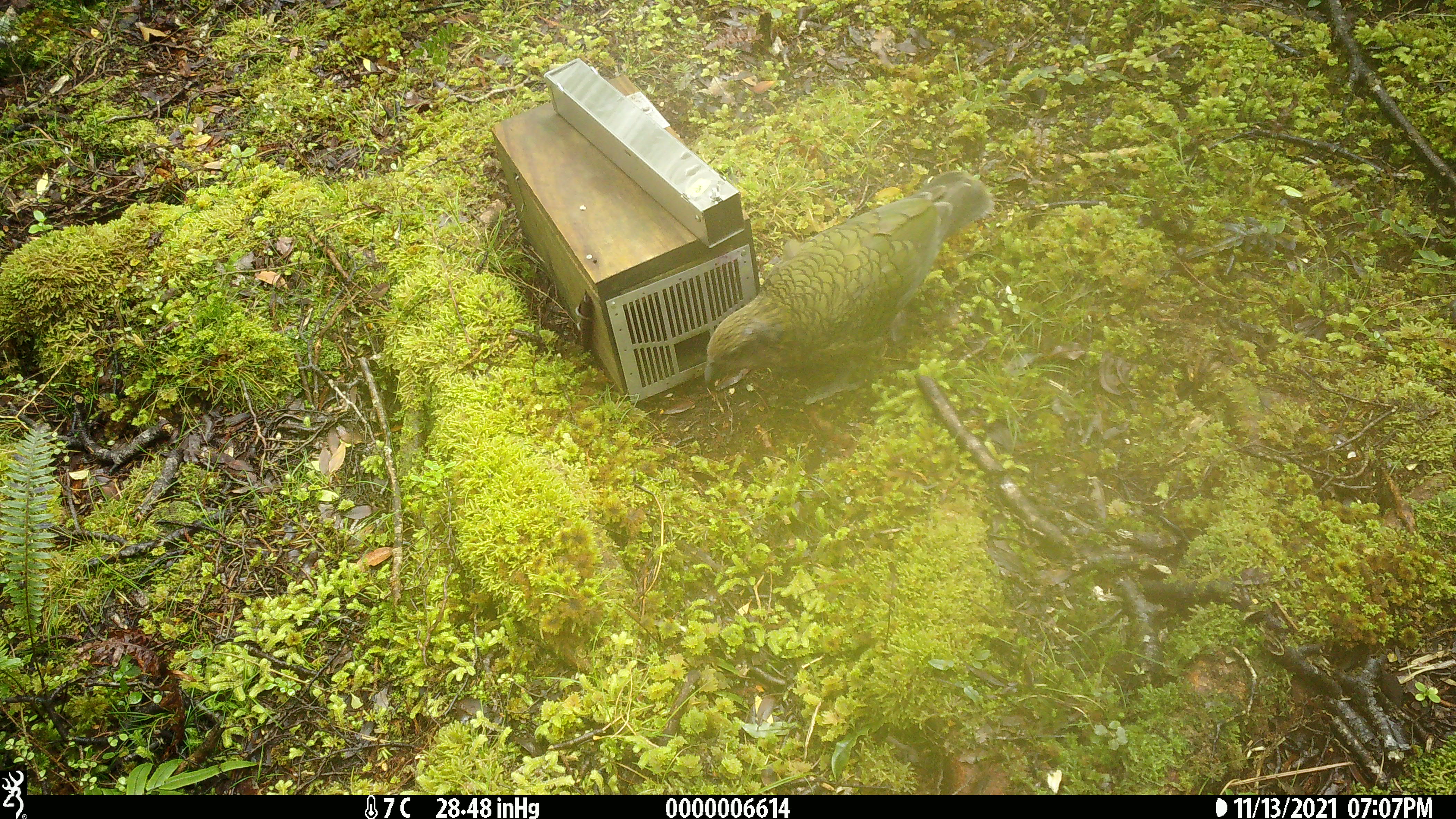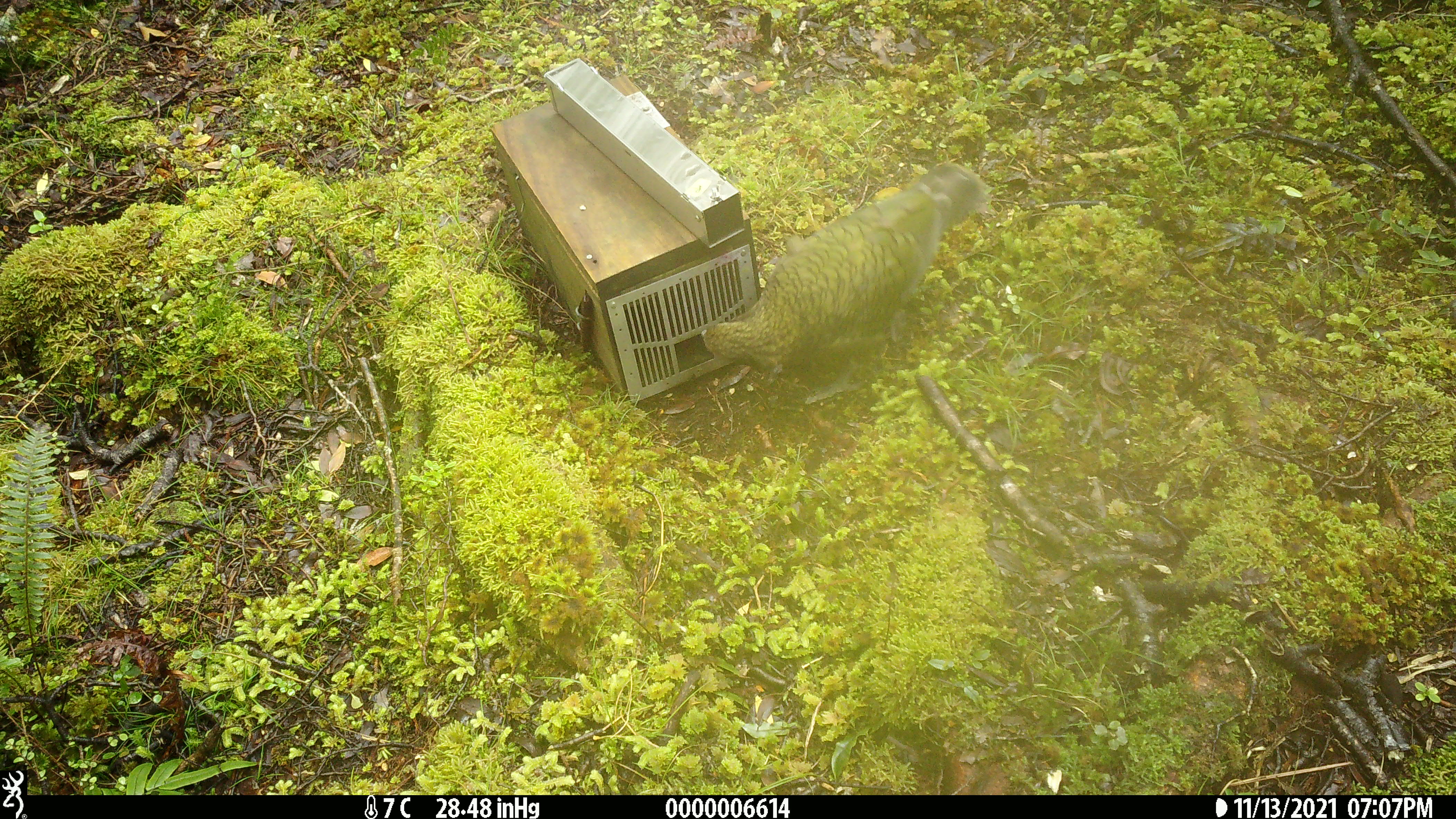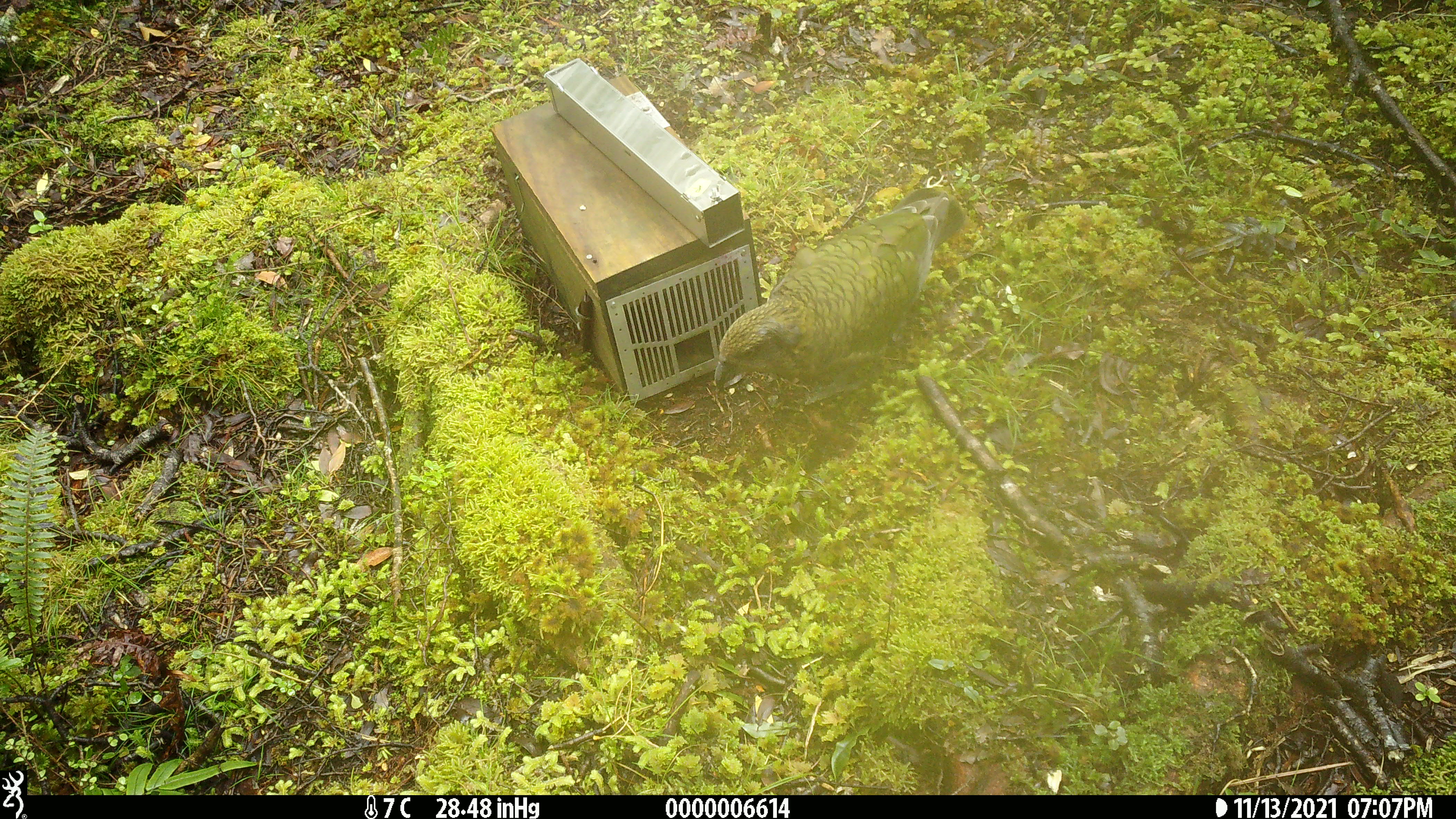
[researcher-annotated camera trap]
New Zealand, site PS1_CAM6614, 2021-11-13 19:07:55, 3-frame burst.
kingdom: Animalia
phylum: Chordata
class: Aves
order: Psittaciformes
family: Strigopidae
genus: Nestor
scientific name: Nestor notabilis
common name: kea